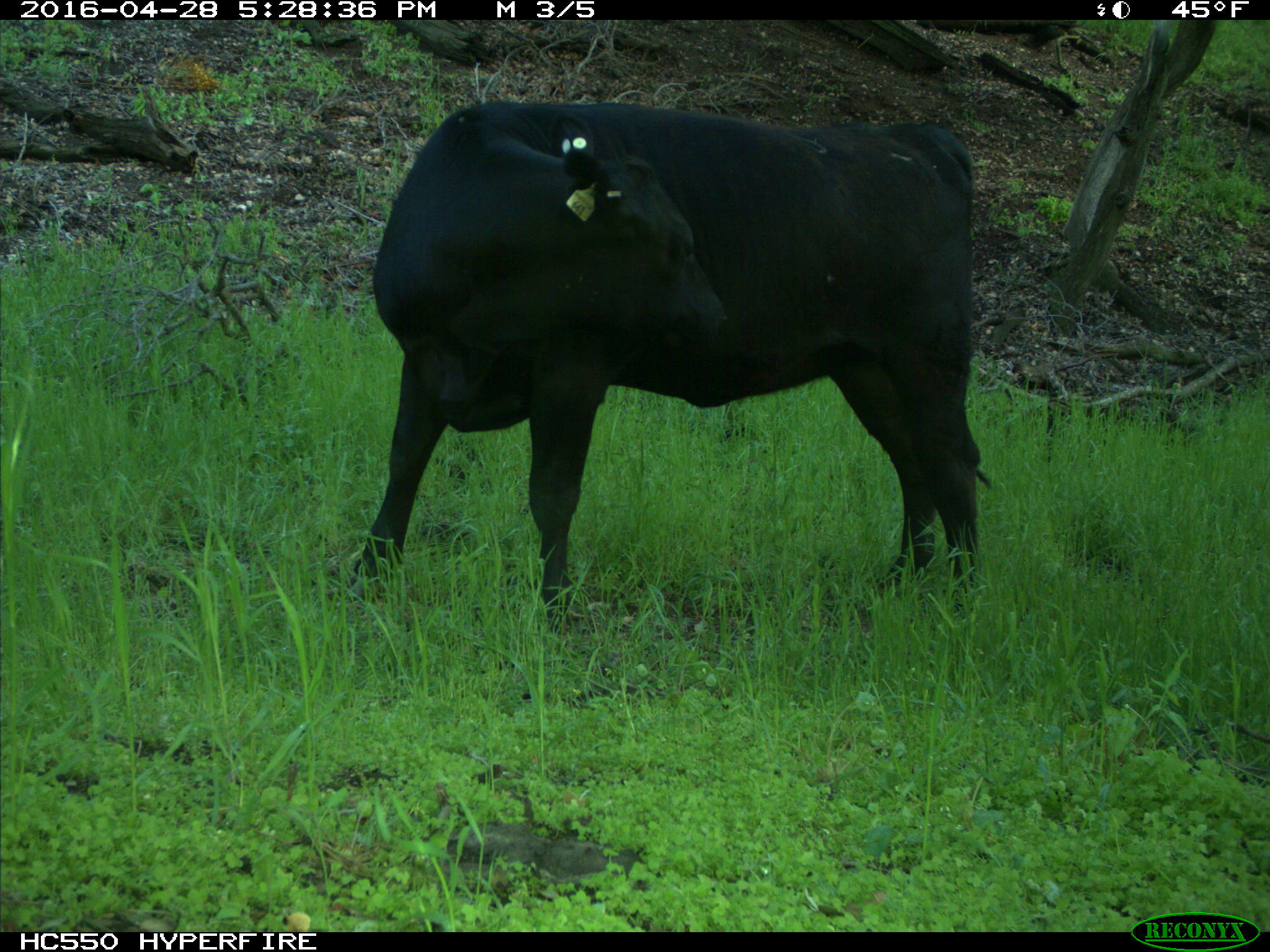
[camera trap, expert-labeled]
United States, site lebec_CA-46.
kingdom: Animalia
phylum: Chordata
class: Mammalia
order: Artiodactyla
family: Bovidae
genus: Bos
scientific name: Bos taurus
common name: domestic cow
Bos taurus (domestic cow).